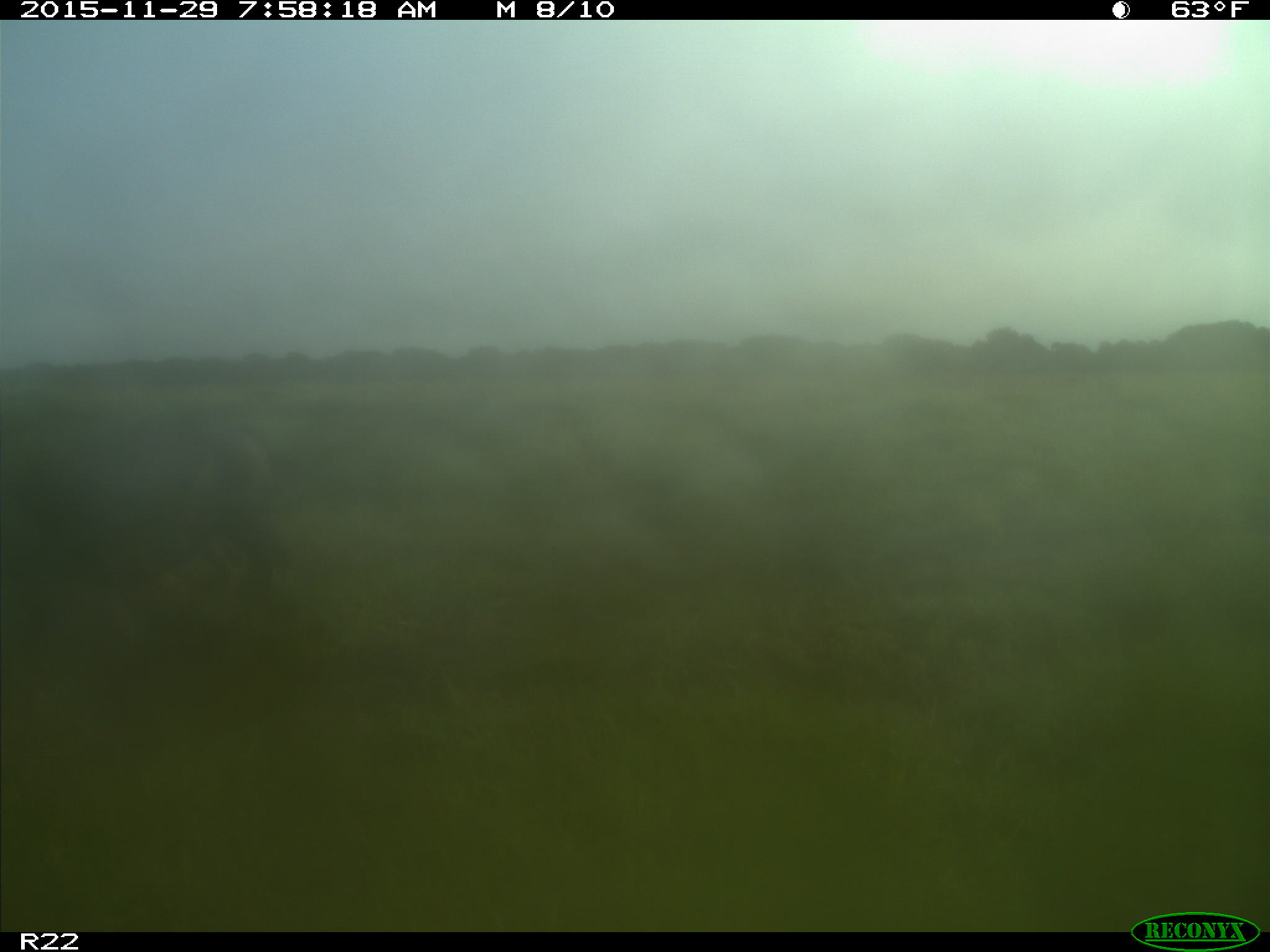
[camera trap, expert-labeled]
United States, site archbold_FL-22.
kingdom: Animalia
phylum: Chordata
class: Mammalia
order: Artiodactyla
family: Suidae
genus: Sus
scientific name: Sus scrofa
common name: wild boar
Sus scrofa (wild boar).